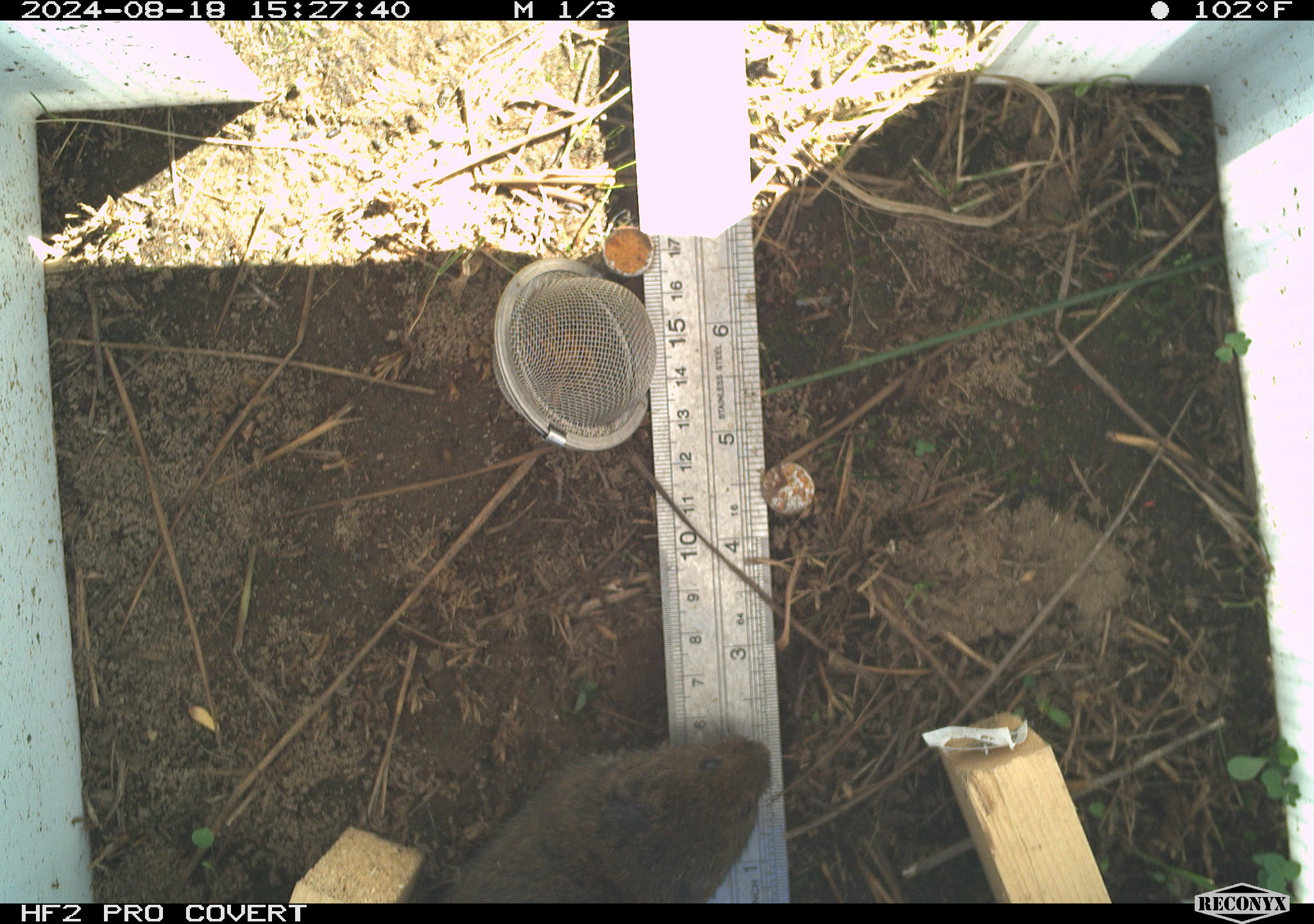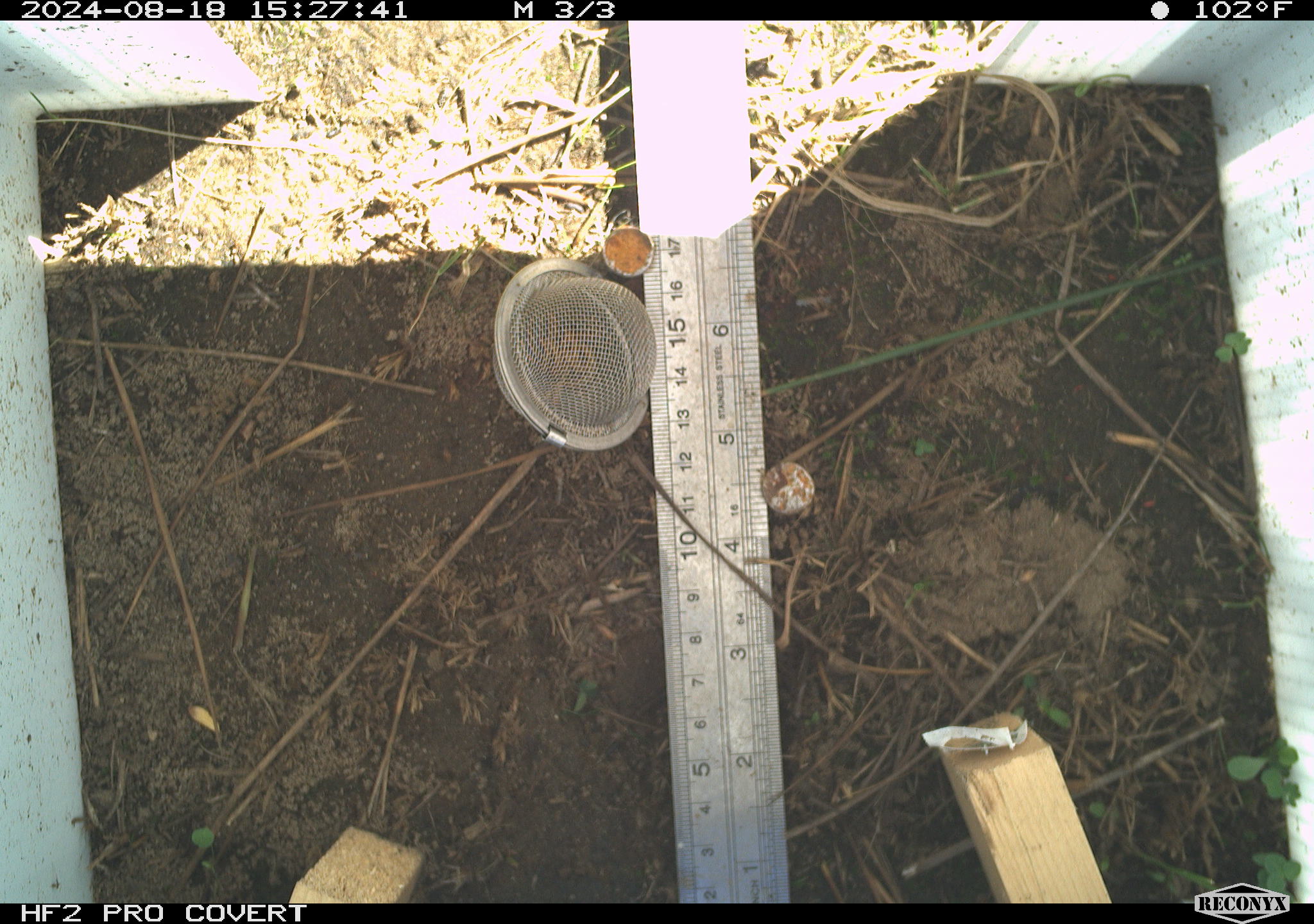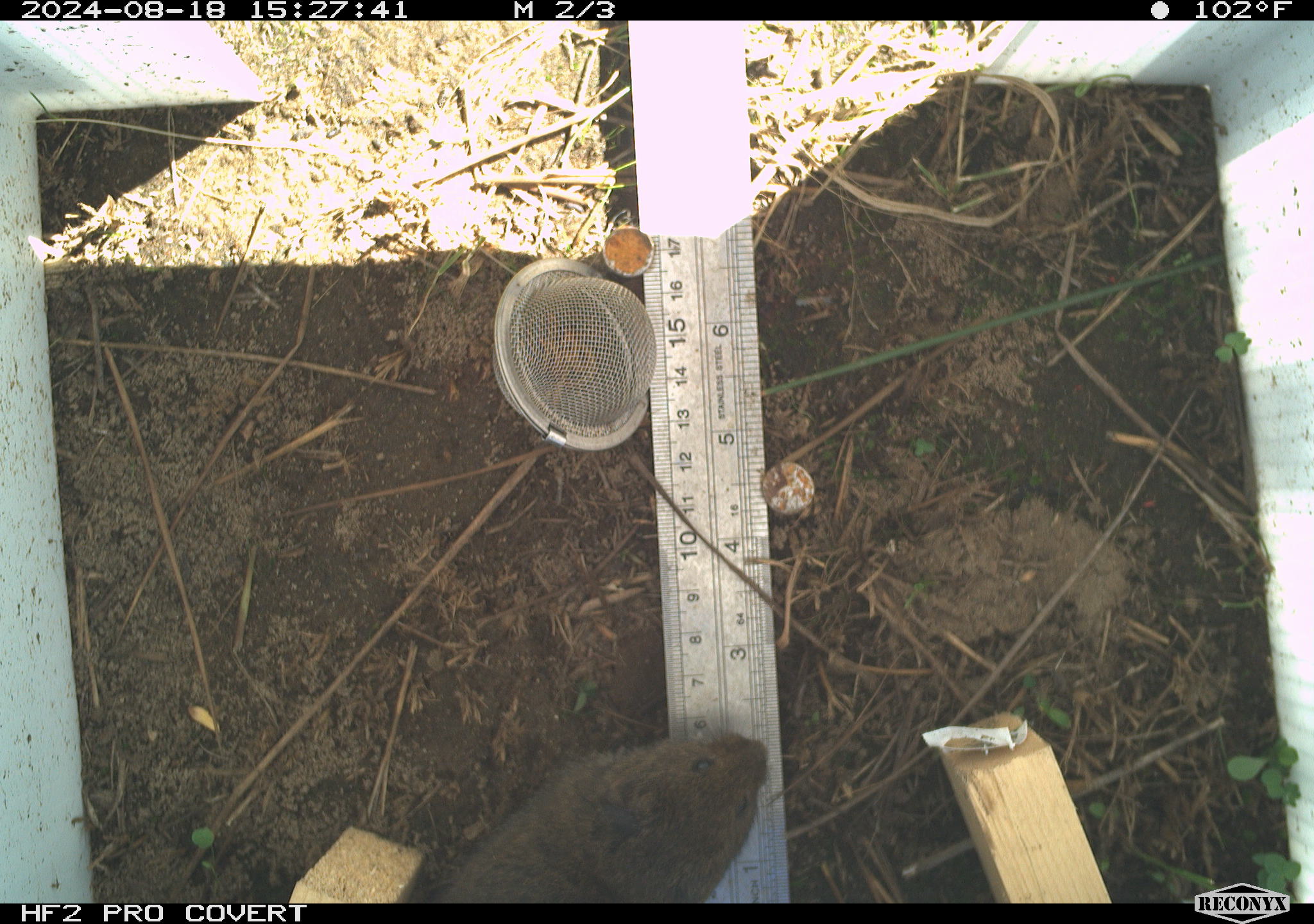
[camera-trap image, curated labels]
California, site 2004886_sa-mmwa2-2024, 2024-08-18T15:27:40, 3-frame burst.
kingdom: Animalia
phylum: Chordata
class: Mammalia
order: Rodentia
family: Cricetidae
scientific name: Arvicolinae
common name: voles, lemmings, and muskrats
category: arvicolinae subfamily